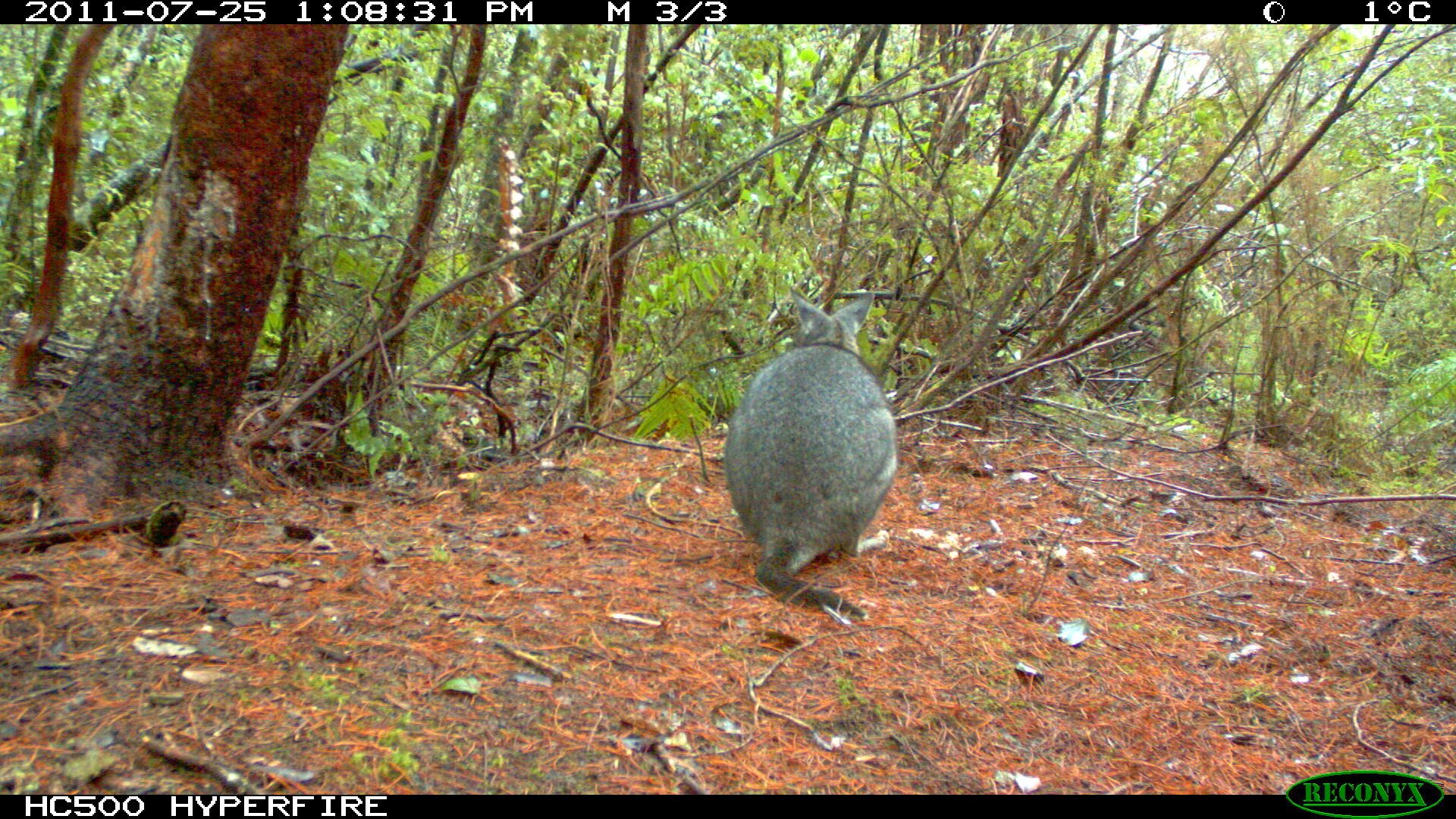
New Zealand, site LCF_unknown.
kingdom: Animalia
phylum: Chordata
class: Mammalia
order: Diprotodontia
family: Macropodidae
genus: Notamacropus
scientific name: Notamacropus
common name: wallaby